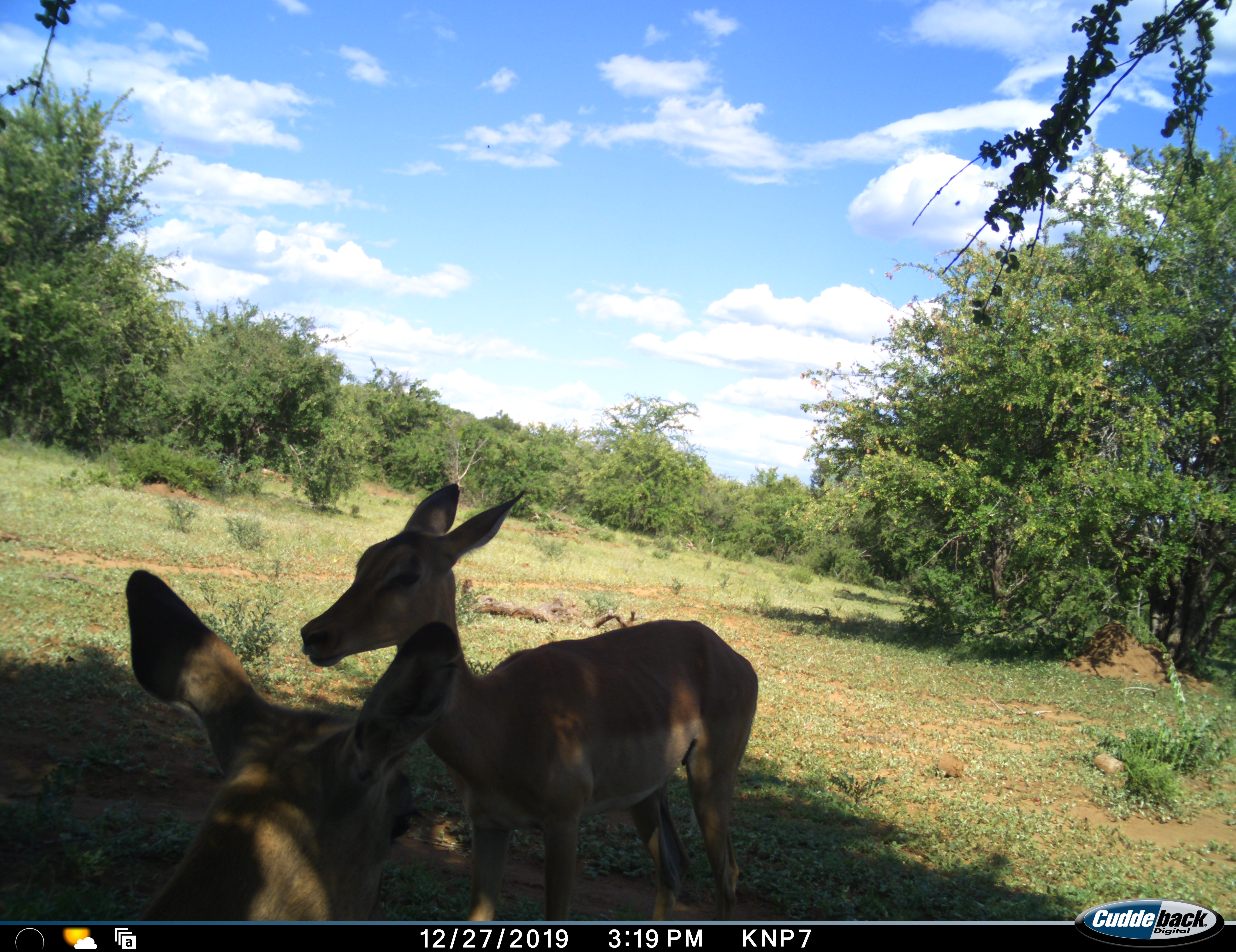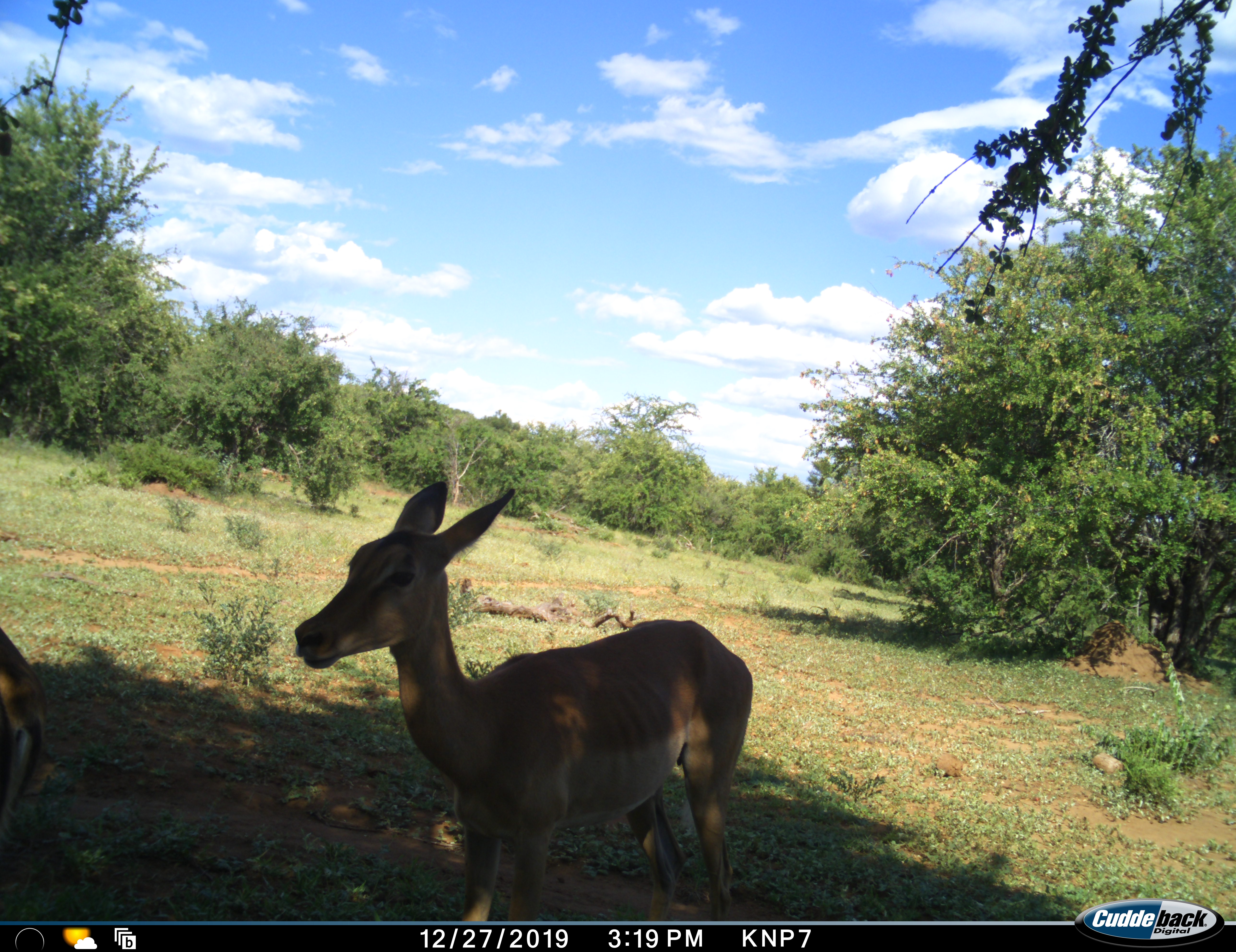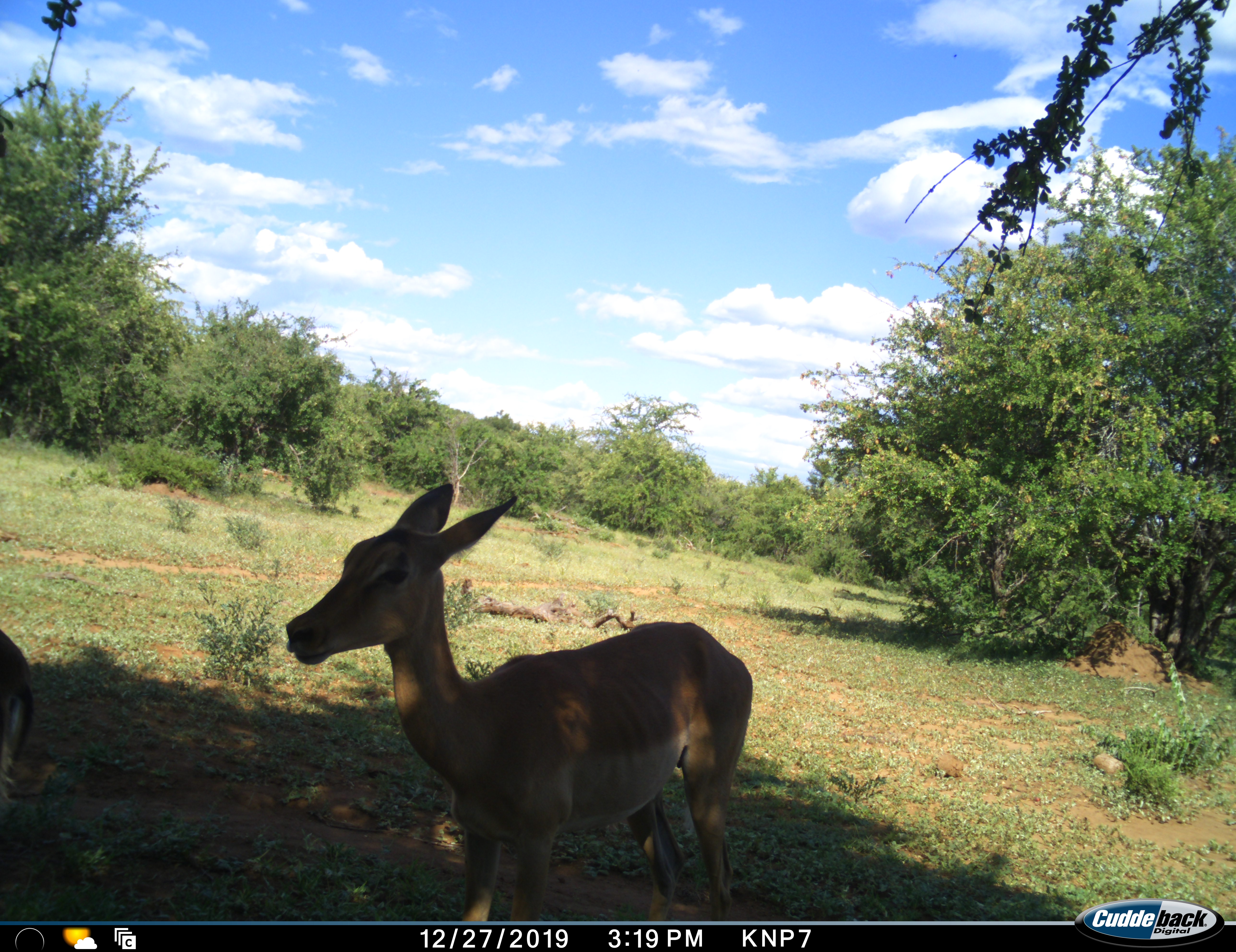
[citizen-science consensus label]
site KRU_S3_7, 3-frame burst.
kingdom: Animalia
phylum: Chordata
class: Mammalia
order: Artiodactyla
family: Bovidae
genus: Aepyceros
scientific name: Aepyceros melampus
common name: impala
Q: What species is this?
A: Impala (Aepyceros melampus).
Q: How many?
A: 2.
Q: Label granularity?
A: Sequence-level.